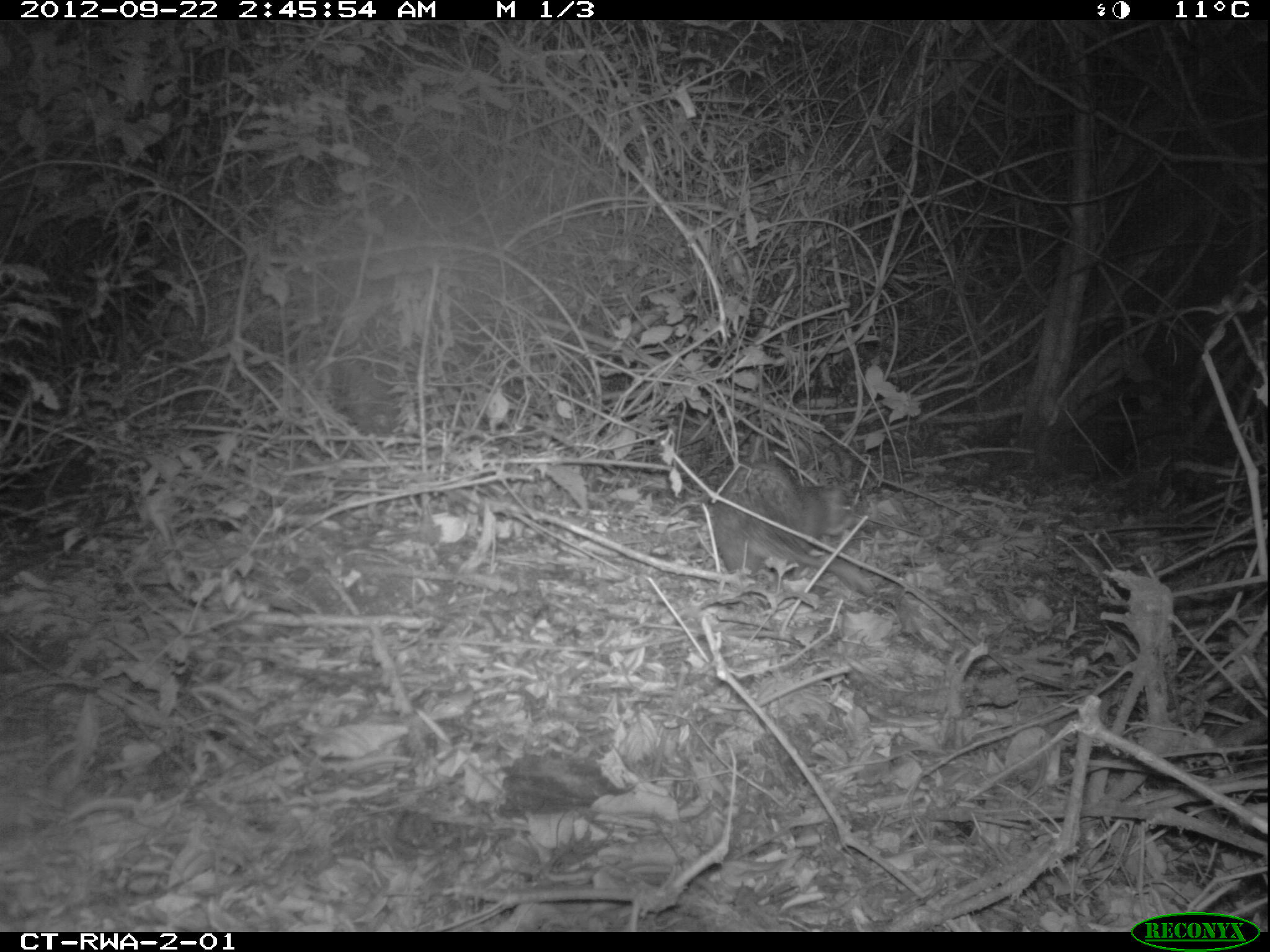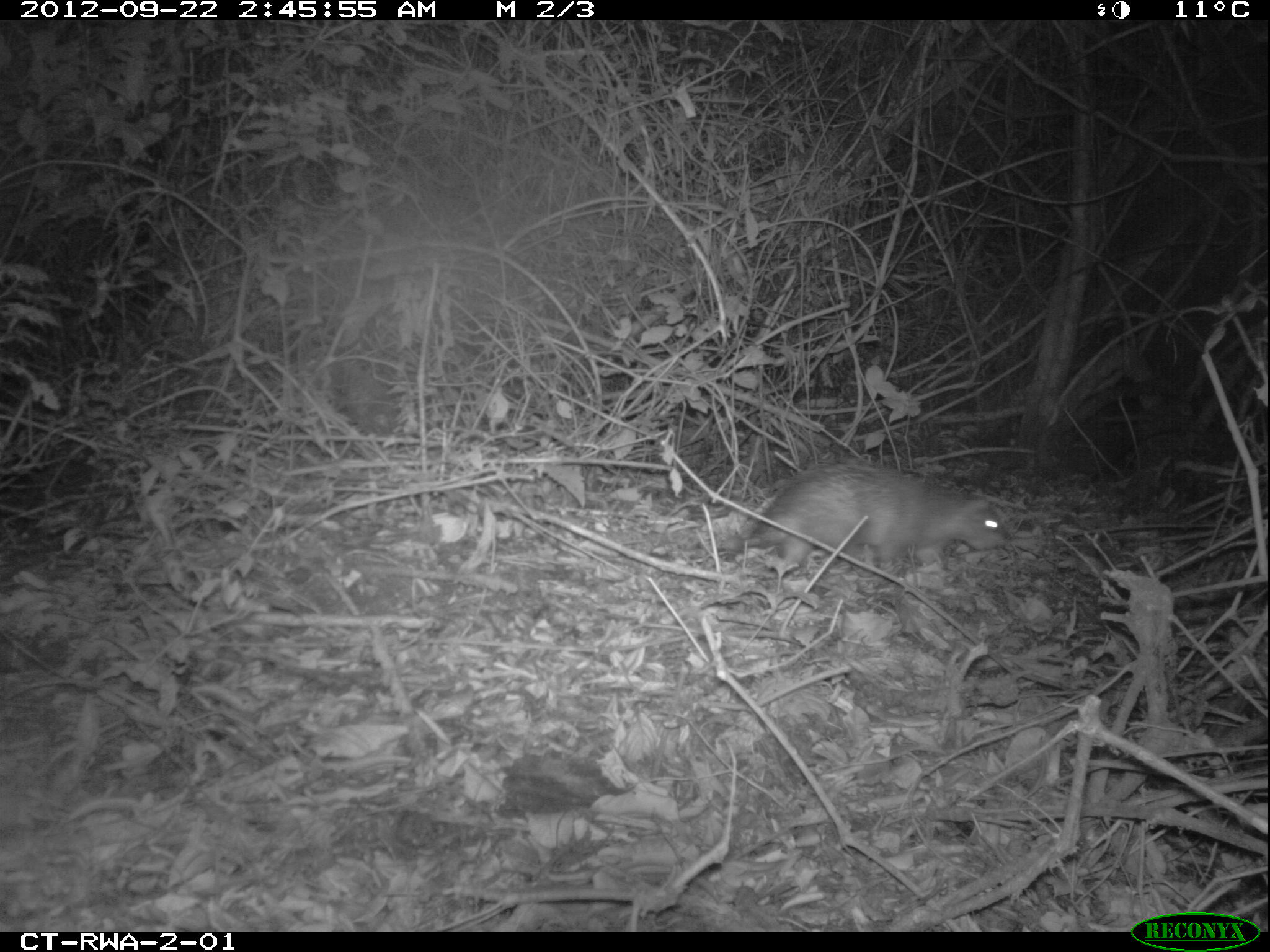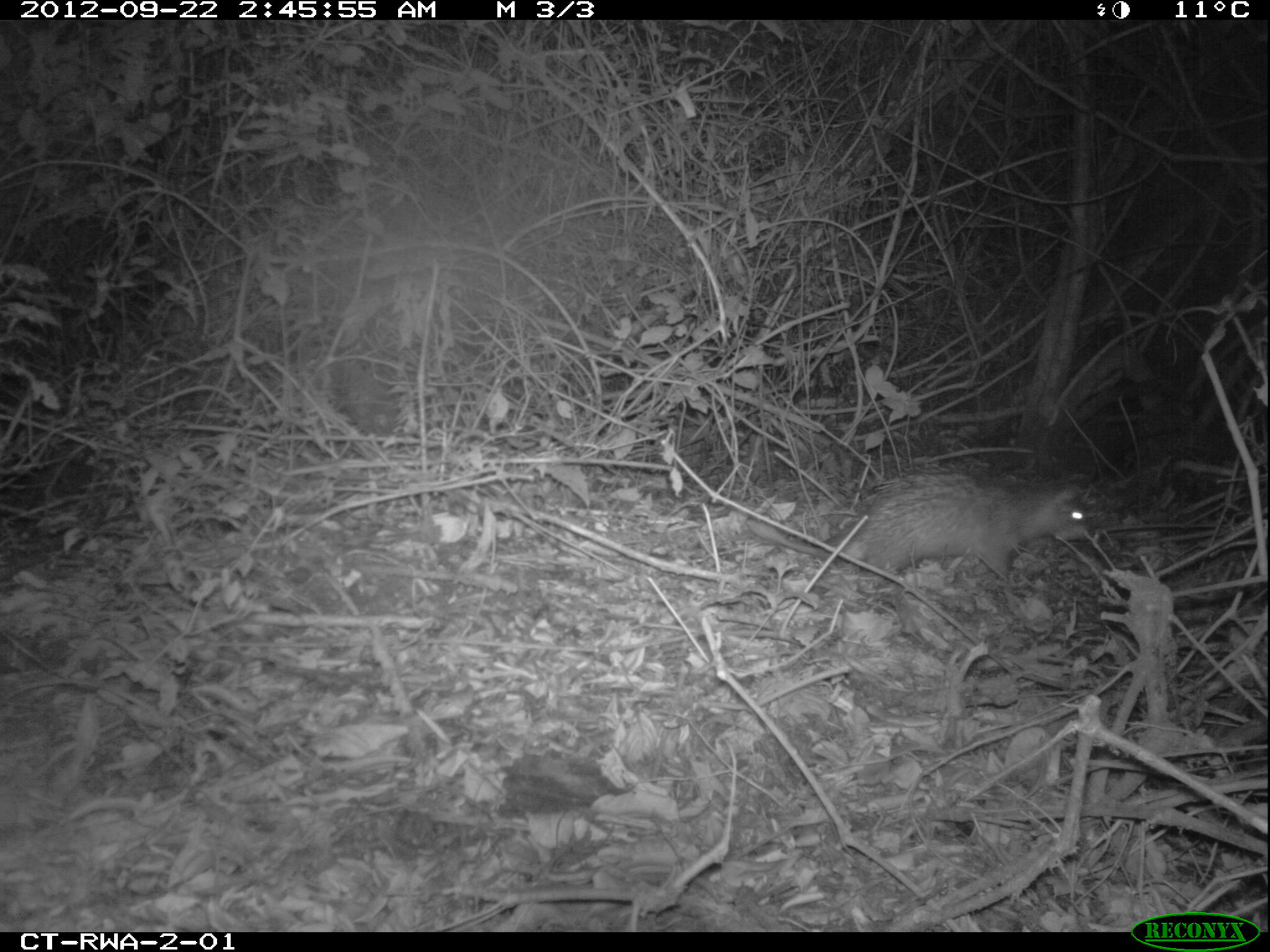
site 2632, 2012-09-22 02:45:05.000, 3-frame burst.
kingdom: Animalia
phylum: Chordata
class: Mammalia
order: Rodentia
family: Hystricidae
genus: Atherurus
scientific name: Atherurus africanus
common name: african brush-tailed porcupine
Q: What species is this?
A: Atherurus africanus (african brush-tailed porcupine).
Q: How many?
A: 1.